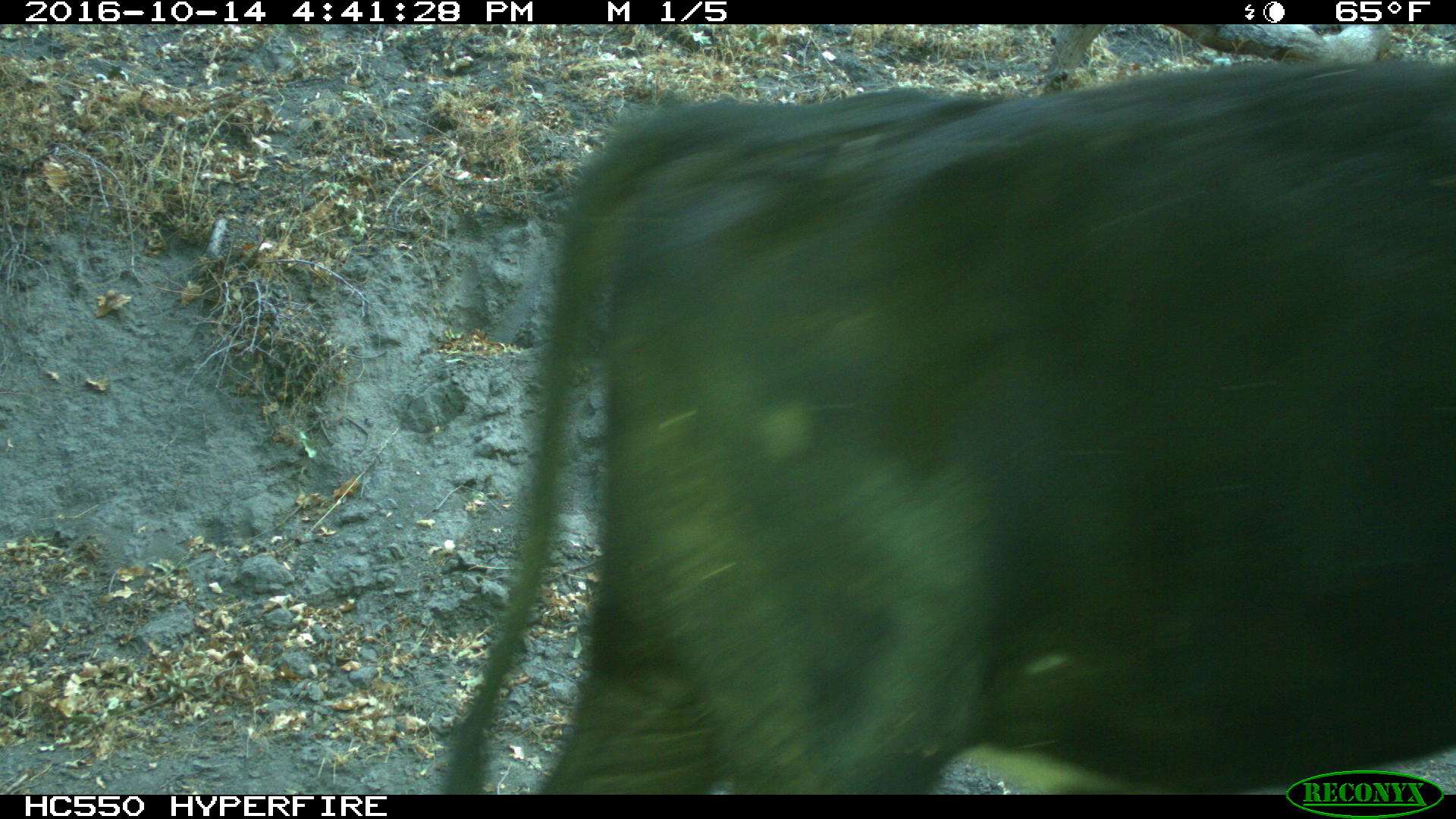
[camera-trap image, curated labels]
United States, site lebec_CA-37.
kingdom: Animalia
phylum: Chordata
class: Mammalia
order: Artiodactyla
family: Bovidae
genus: Bos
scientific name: Bos taurus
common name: domestic cow